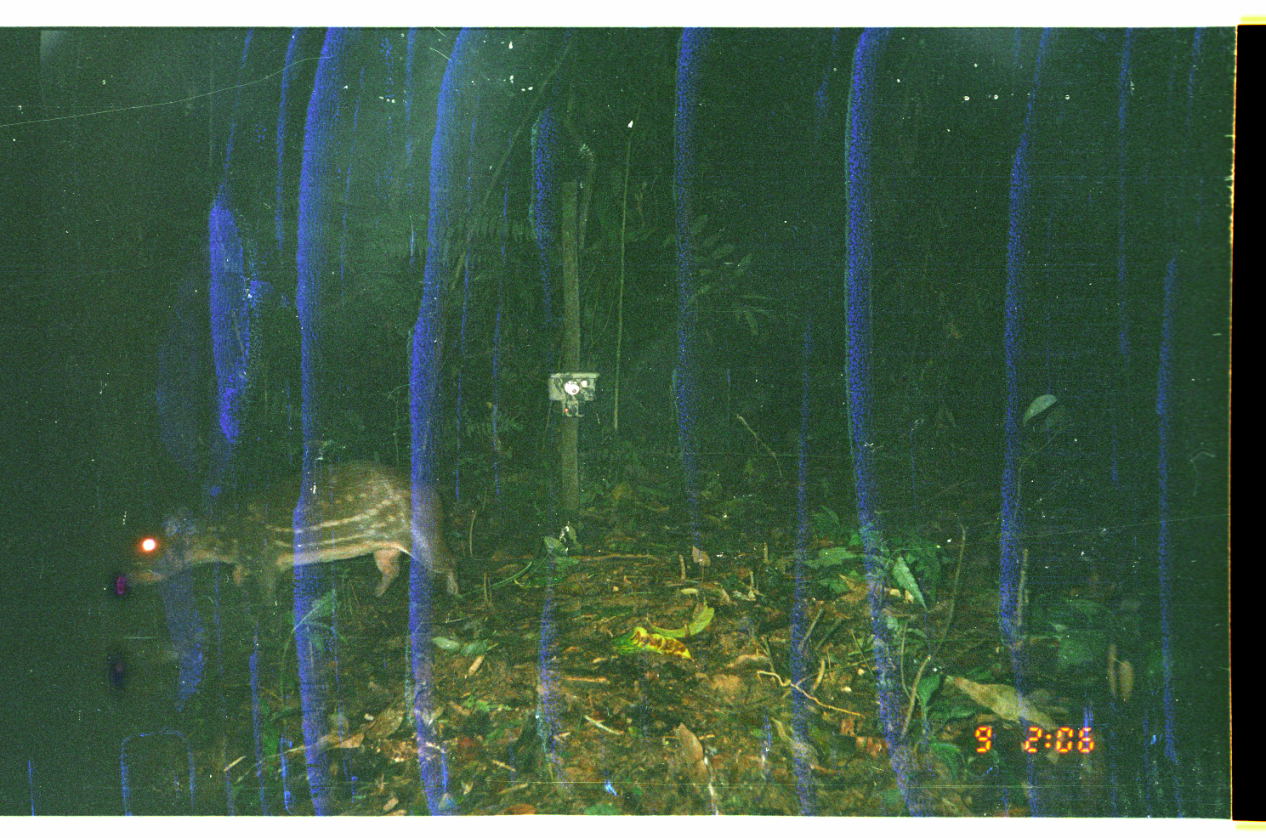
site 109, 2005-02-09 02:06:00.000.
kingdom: Animalia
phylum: Chordata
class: Mammalia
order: Rodentia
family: Cuniculidae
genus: Cuniculus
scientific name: Cuniculus paca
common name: spotted paca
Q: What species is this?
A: Cuniculus paca (spotted paca).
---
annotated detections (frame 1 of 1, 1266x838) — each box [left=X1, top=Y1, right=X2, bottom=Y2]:
cuniculus paca: [left=112, top=458, right=465, bottom=604]